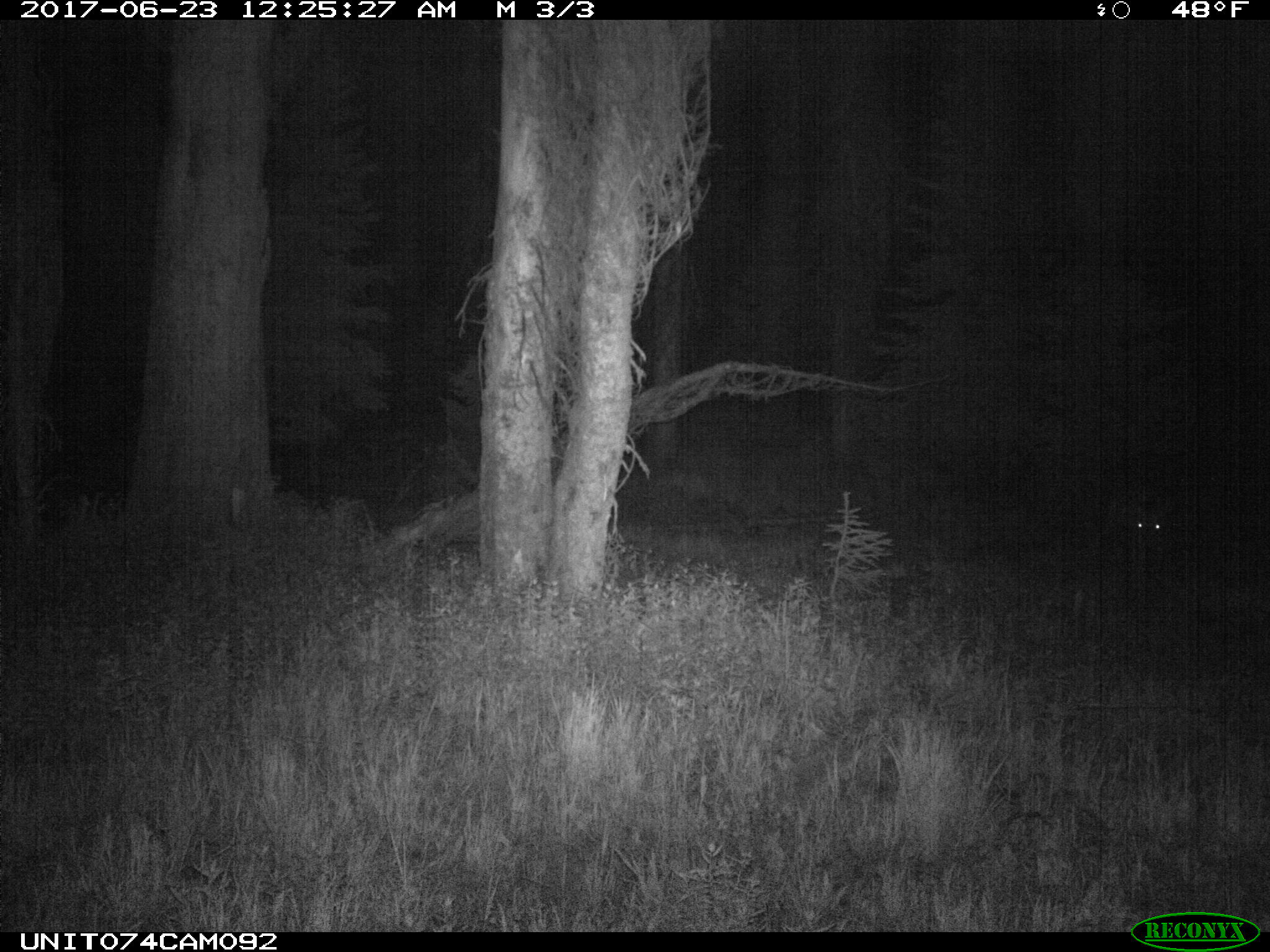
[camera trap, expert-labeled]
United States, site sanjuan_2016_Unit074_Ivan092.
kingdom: Animalia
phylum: Chordata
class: Mammalia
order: Artiodactyla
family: Cervidae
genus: Odocoileus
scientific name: Odocoileus hemionus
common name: mule deer